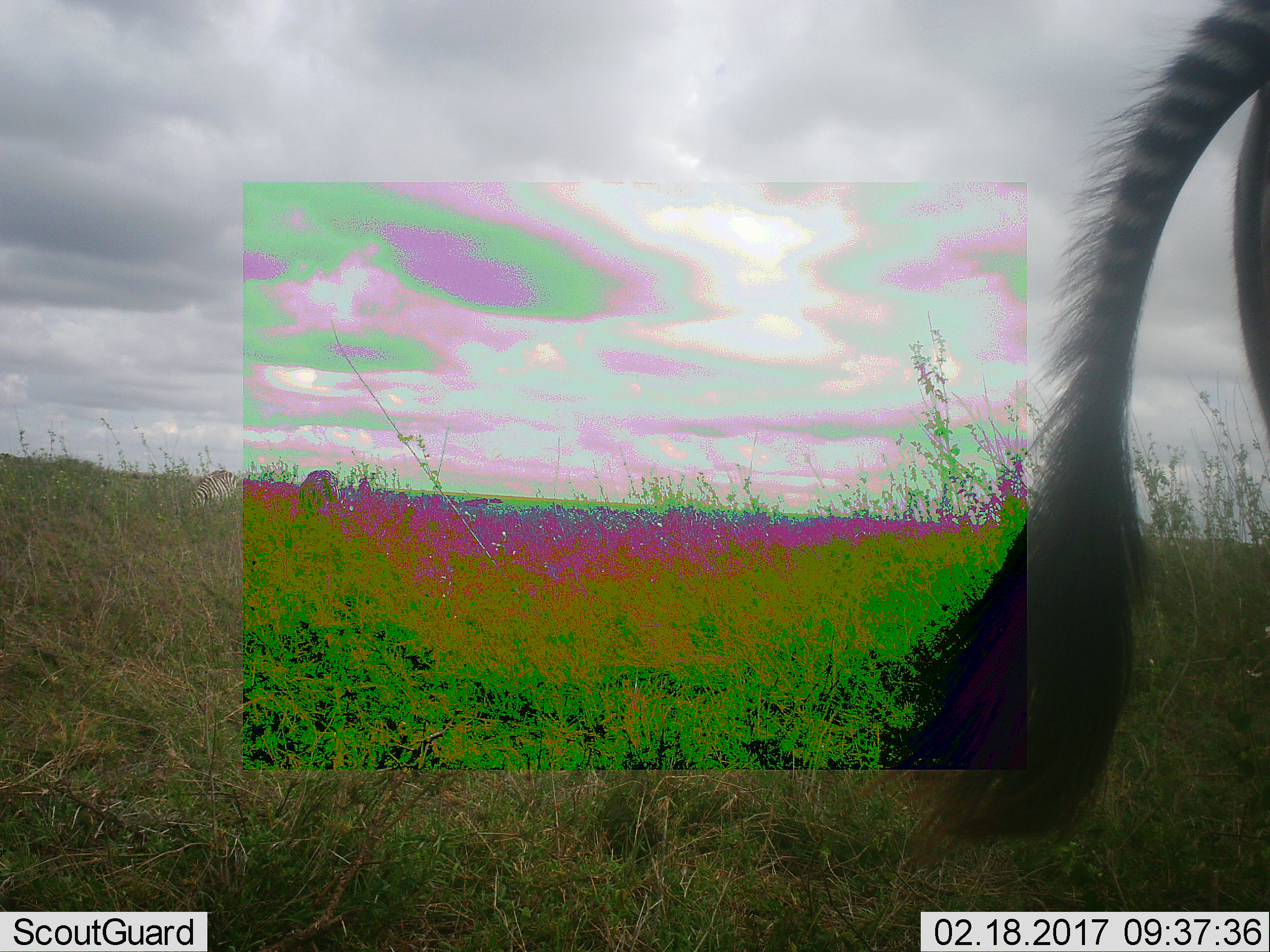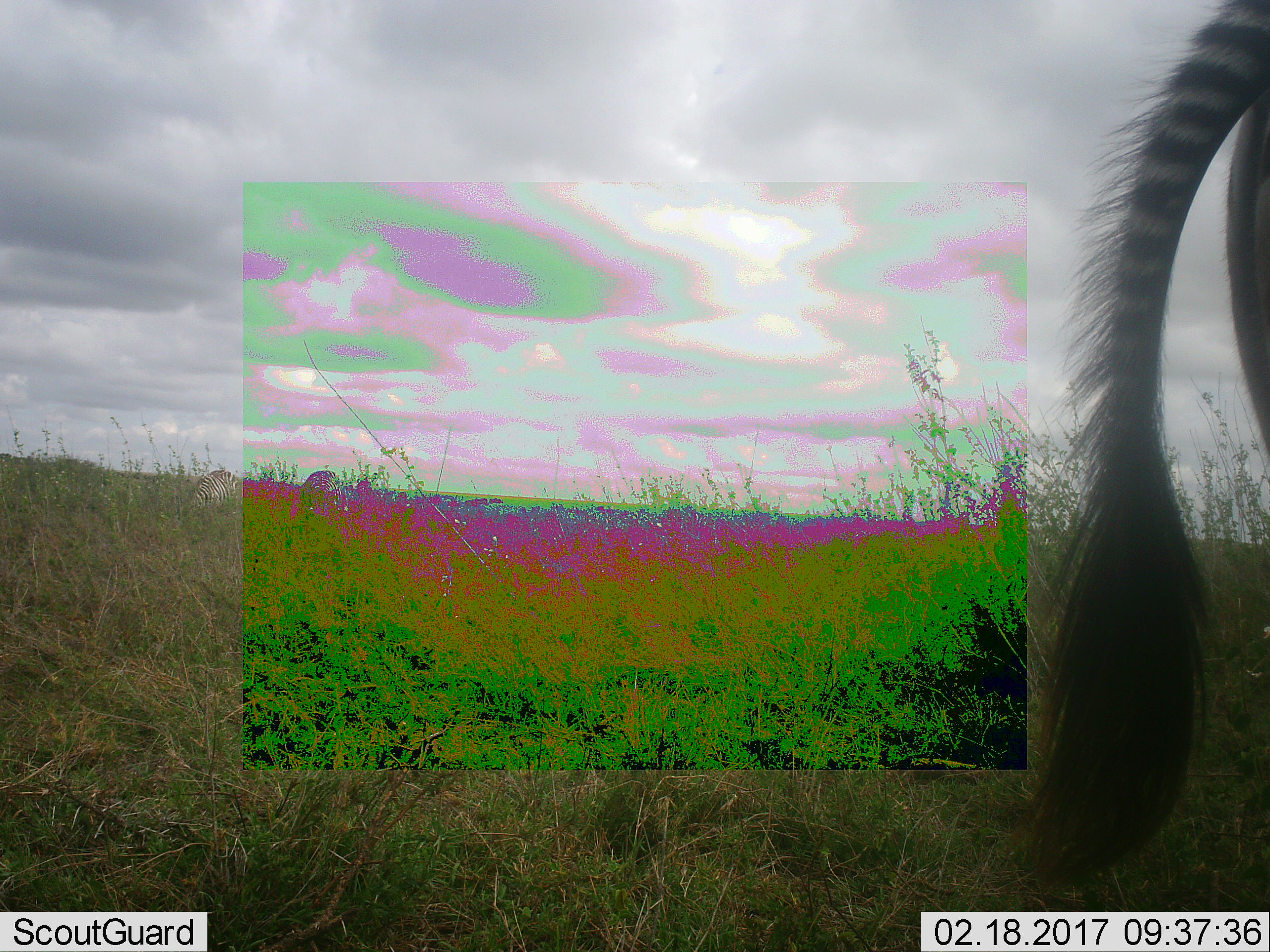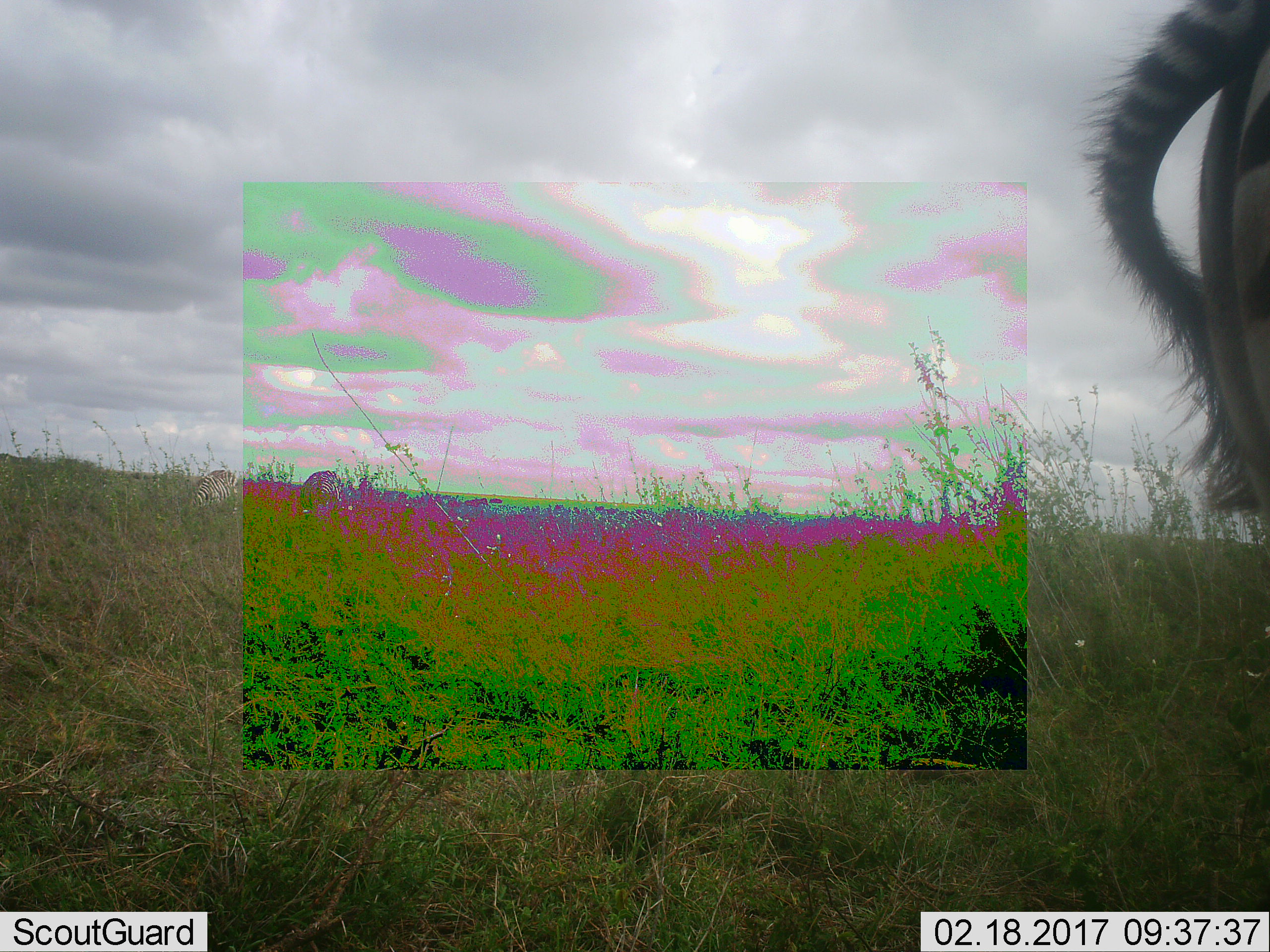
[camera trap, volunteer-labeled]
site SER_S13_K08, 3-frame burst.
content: unidentified animal